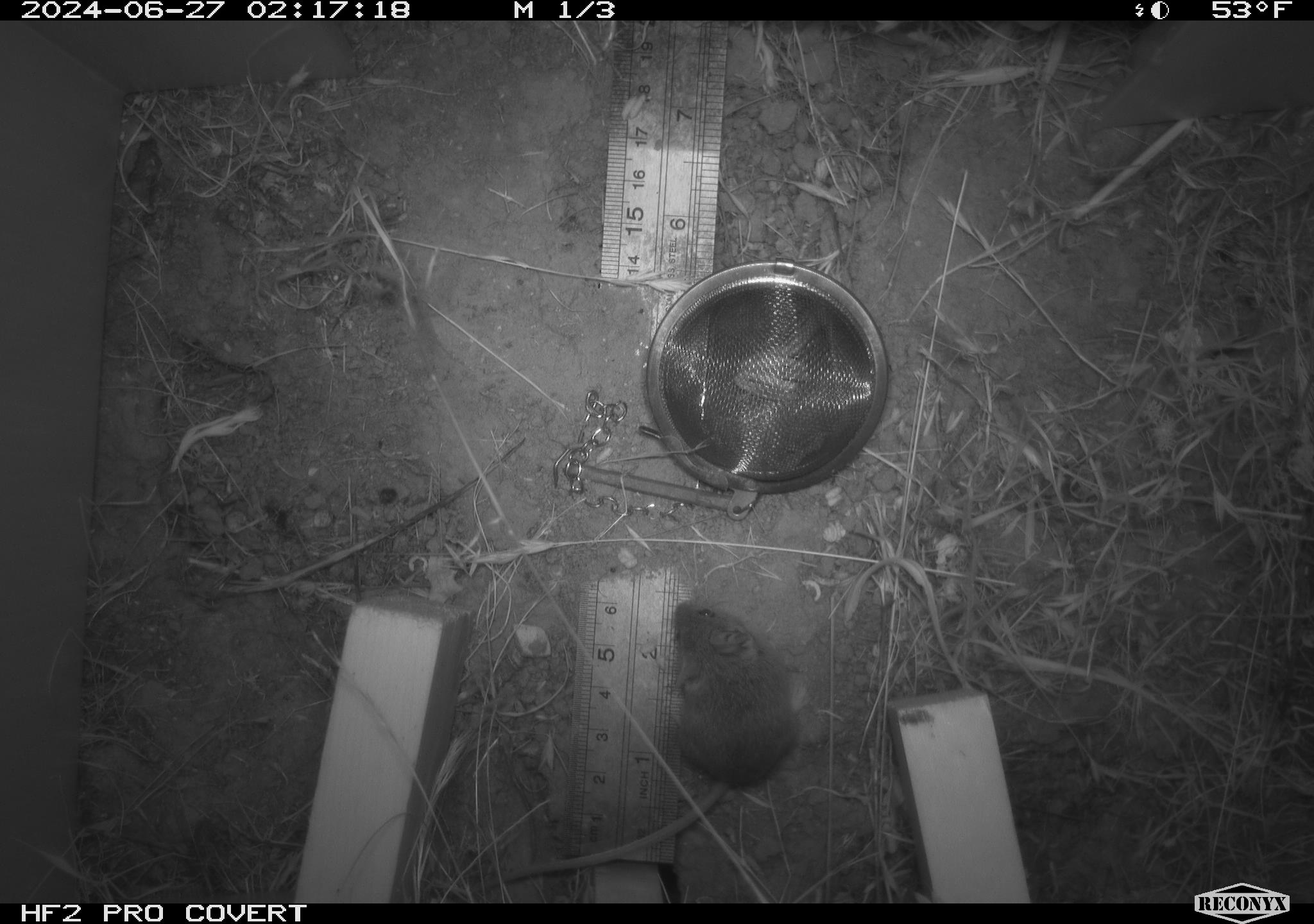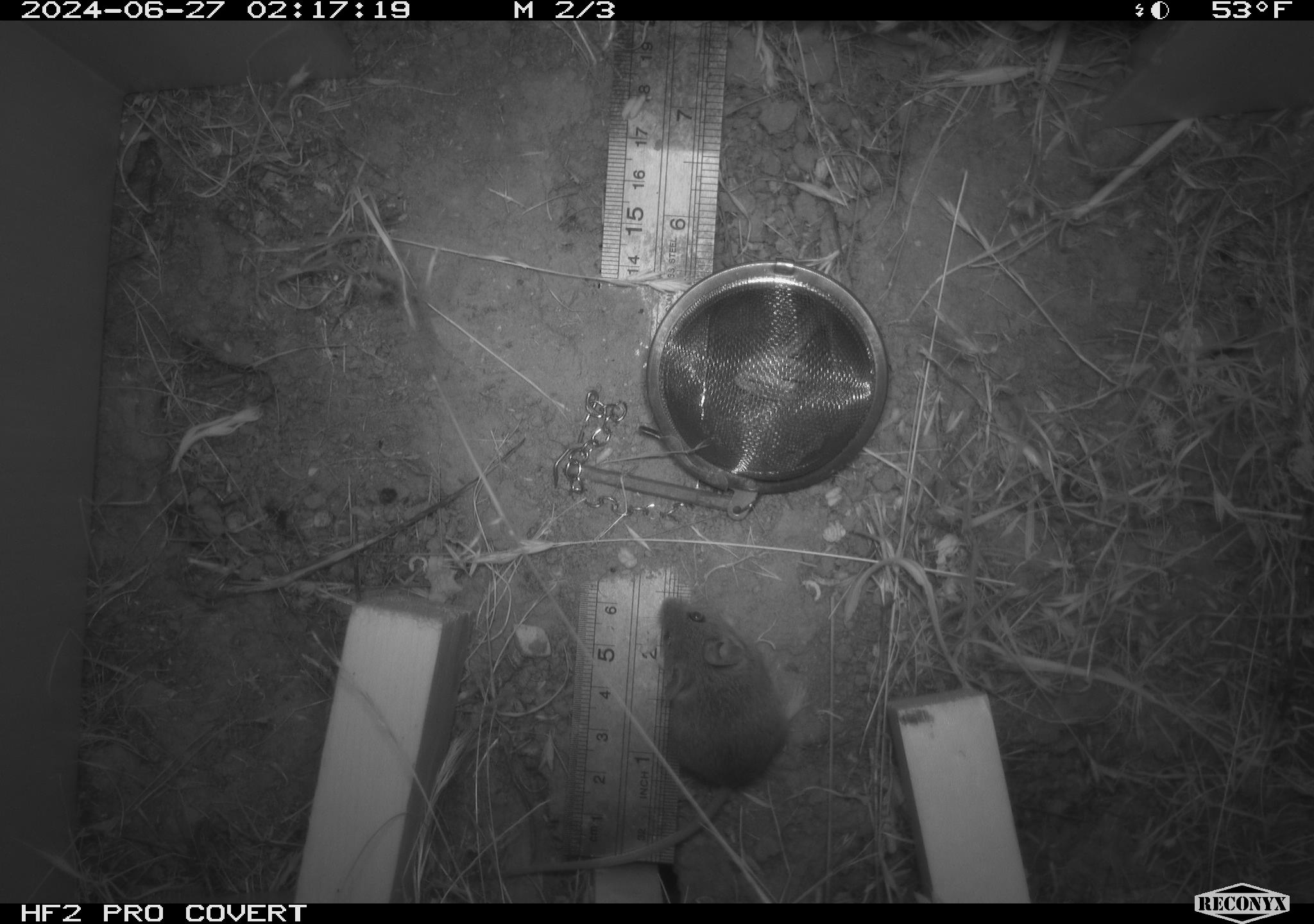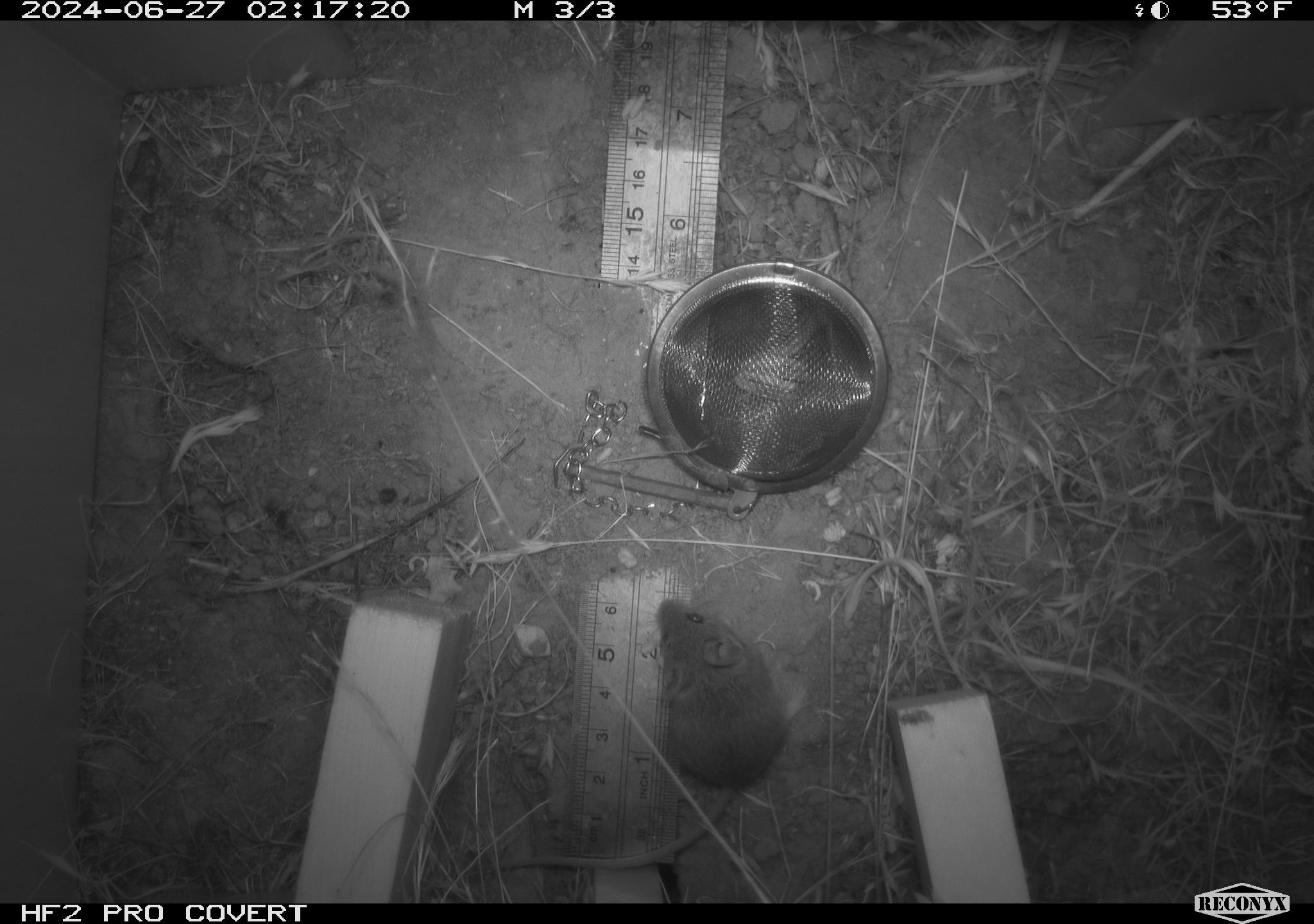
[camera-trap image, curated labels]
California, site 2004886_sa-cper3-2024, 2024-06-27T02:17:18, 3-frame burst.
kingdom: Animalia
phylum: Chordata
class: Mammalia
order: Rodentia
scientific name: Rodentia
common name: rodent